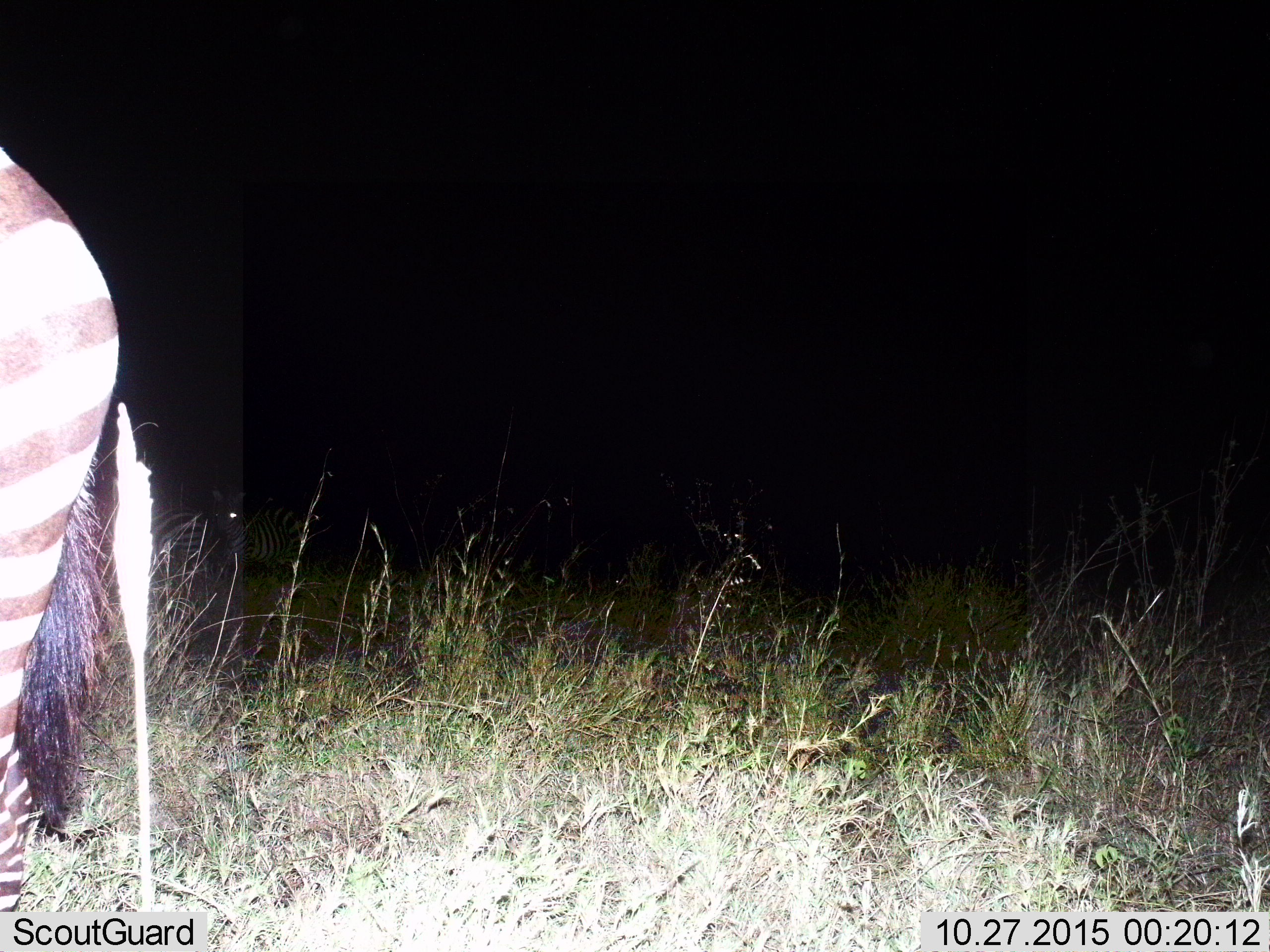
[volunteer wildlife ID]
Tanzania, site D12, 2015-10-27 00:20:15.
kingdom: Animalia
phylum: Chordata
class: Mammalia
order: Perissodactyla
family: Equidae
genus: Equus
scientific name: Equus quagga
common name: plains zebra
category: zebra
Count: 1.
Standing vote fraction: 100%.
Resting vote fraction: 0%.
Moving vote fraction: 0%.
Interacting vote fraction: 0%.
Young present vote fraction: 0%.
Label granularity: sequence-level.